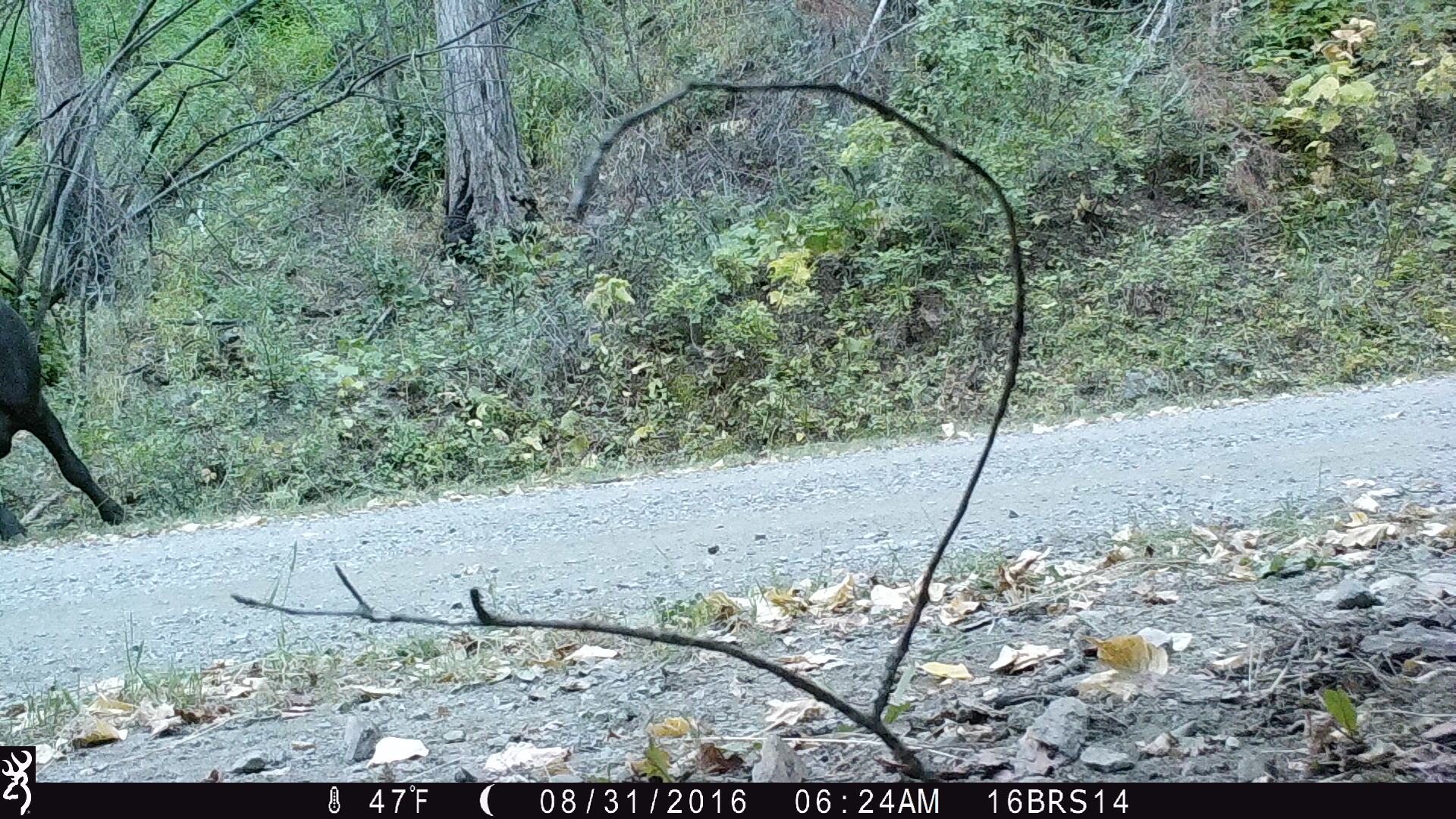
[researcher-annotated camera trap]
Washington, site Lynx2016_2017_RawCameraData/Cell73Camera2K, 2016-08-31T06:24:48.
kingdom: Animalia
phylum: Chordata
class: Mammalia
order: Artiodactyla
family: Bovidae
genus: Bos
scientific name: Bos taurus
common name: domestic cattle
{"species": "domestic cattle (Bos taurus)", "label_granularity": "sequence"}